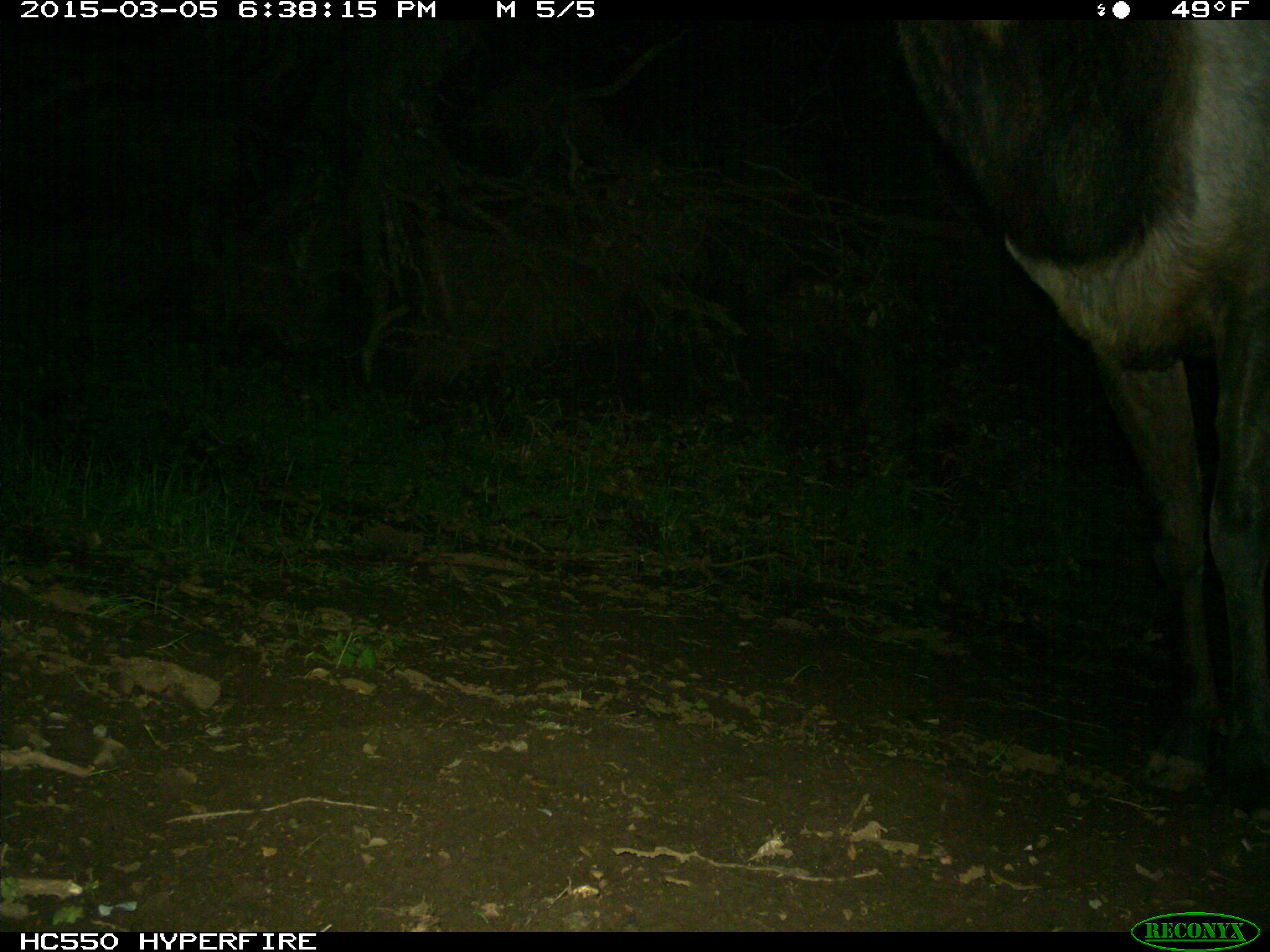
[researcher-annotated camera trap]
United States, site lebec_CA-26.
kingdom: Animalia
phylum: Chordata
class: Mammalia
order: Artiodactyla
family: Cervidae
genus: Cervus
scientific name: Cervus canadensis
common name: elk